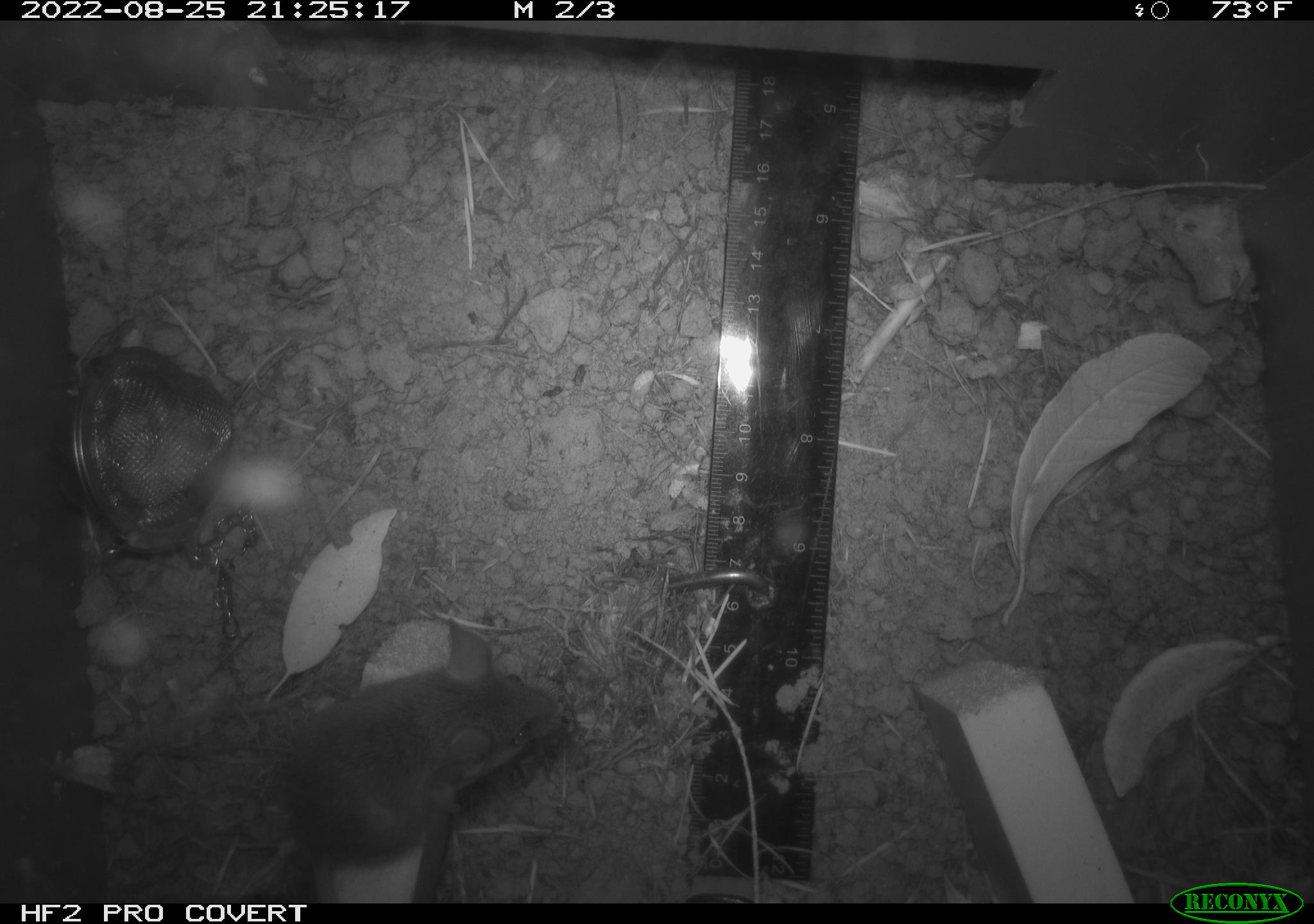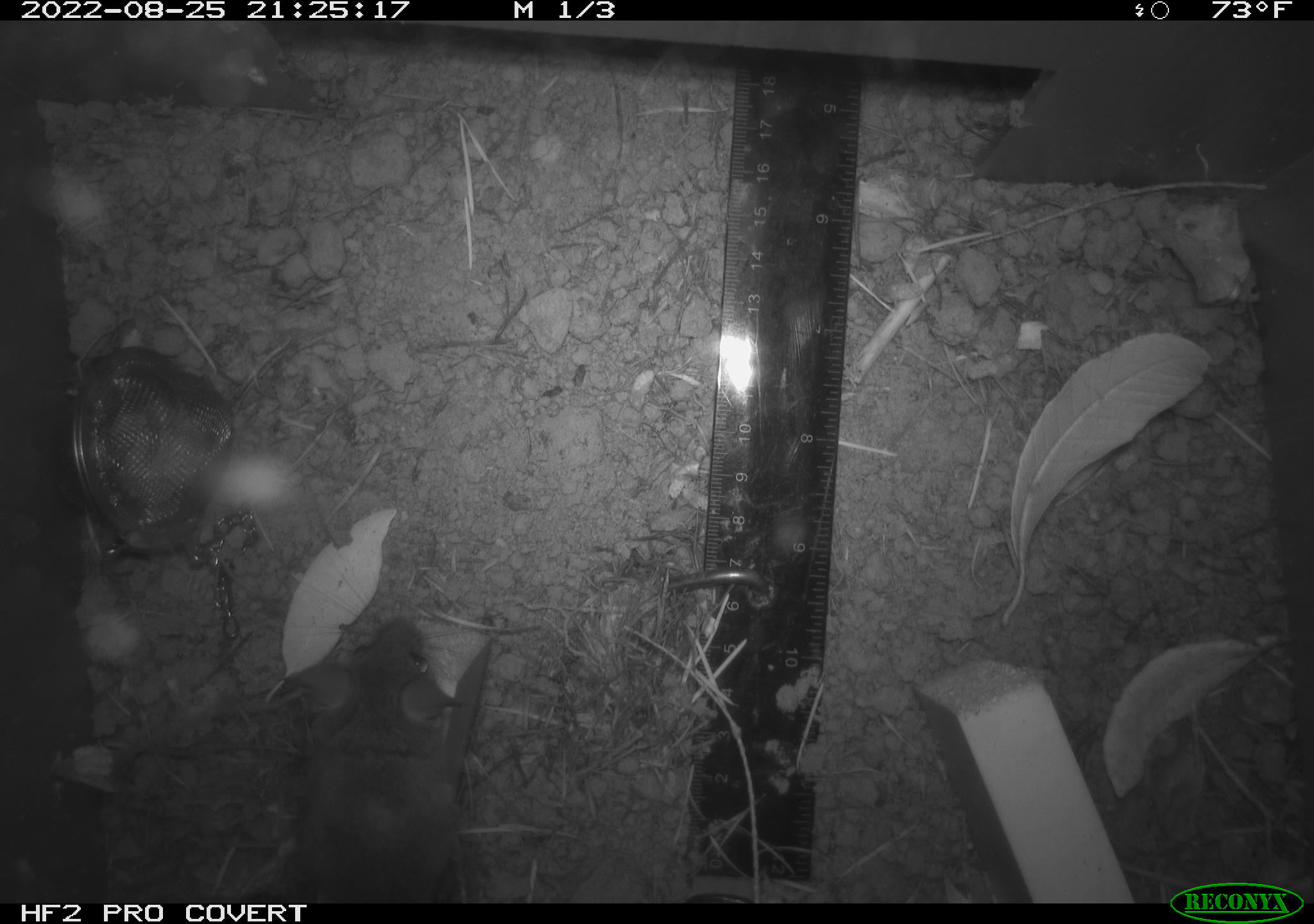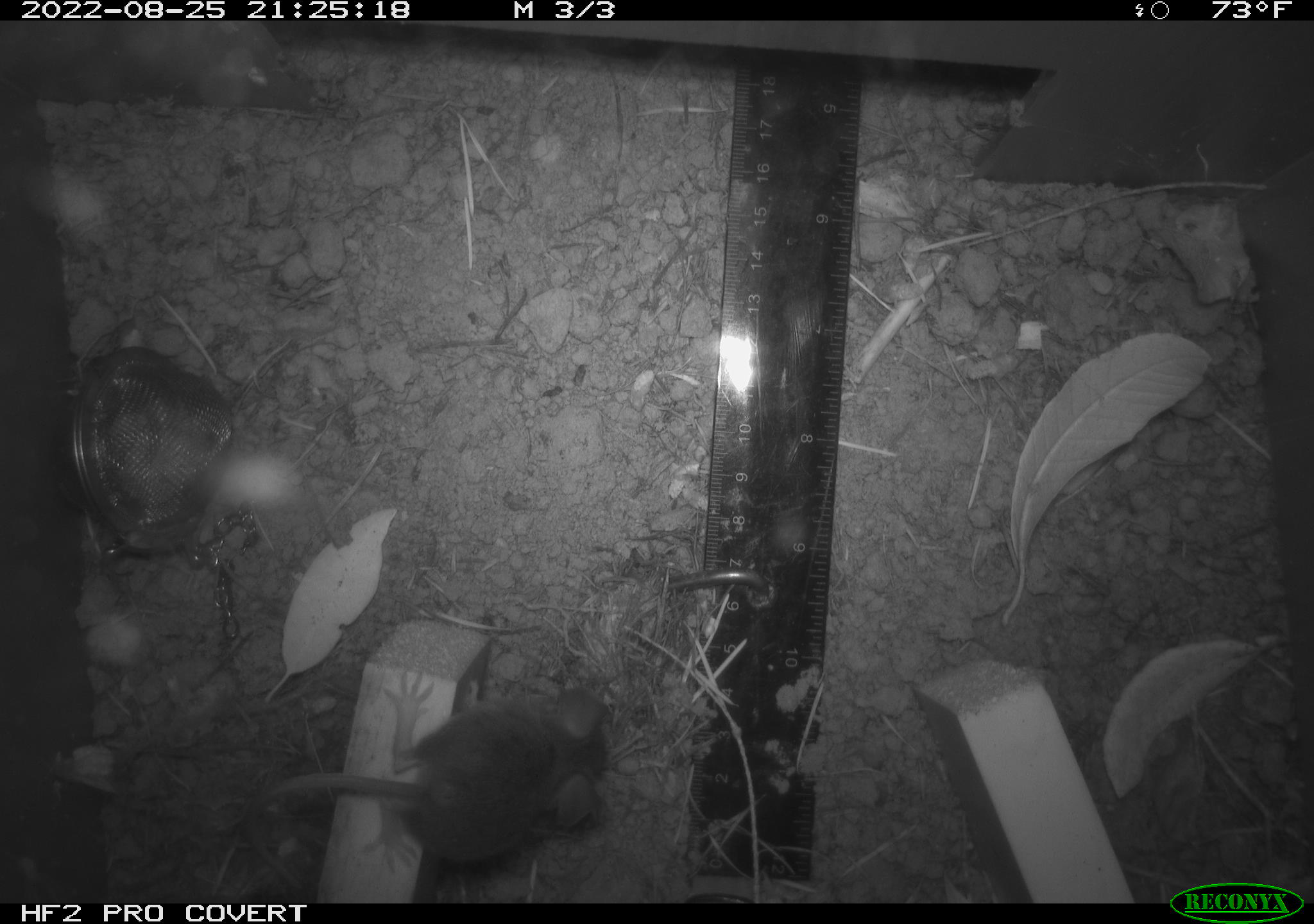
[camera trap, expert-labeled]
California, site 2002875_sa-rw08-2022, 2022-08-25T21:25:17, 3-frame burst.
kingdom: Animalia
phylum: Chordata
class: Mammalia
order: Rodentia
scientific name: Rodentia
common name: mouse species